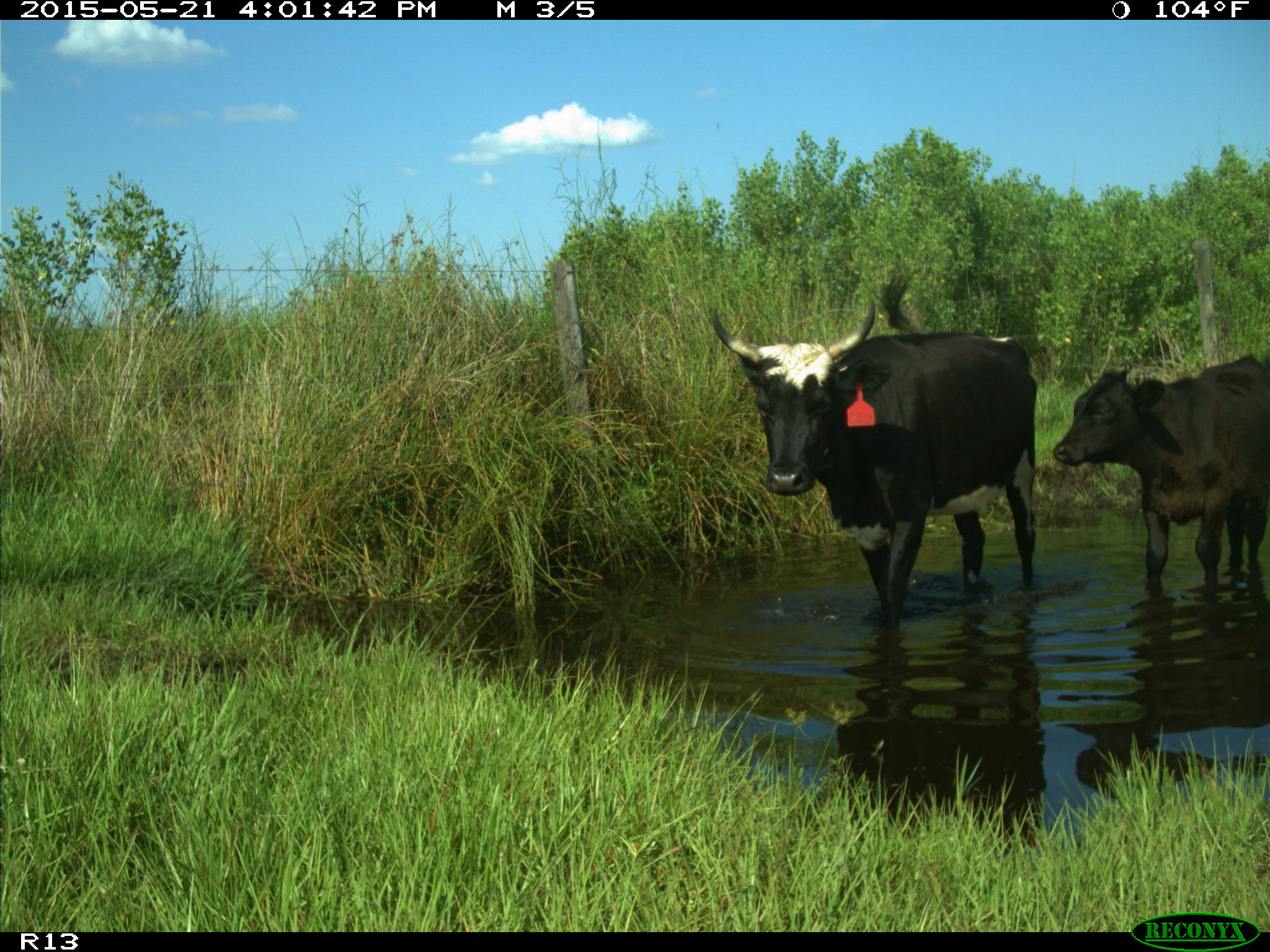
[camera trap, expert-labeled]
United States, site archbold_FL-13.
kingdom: Animalia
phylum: Chordata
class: Mammalia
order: Artiodactyla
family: Bovidae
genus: Bos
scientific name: Bos taurus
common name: domestic cow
Bos taurus (domestic cow).